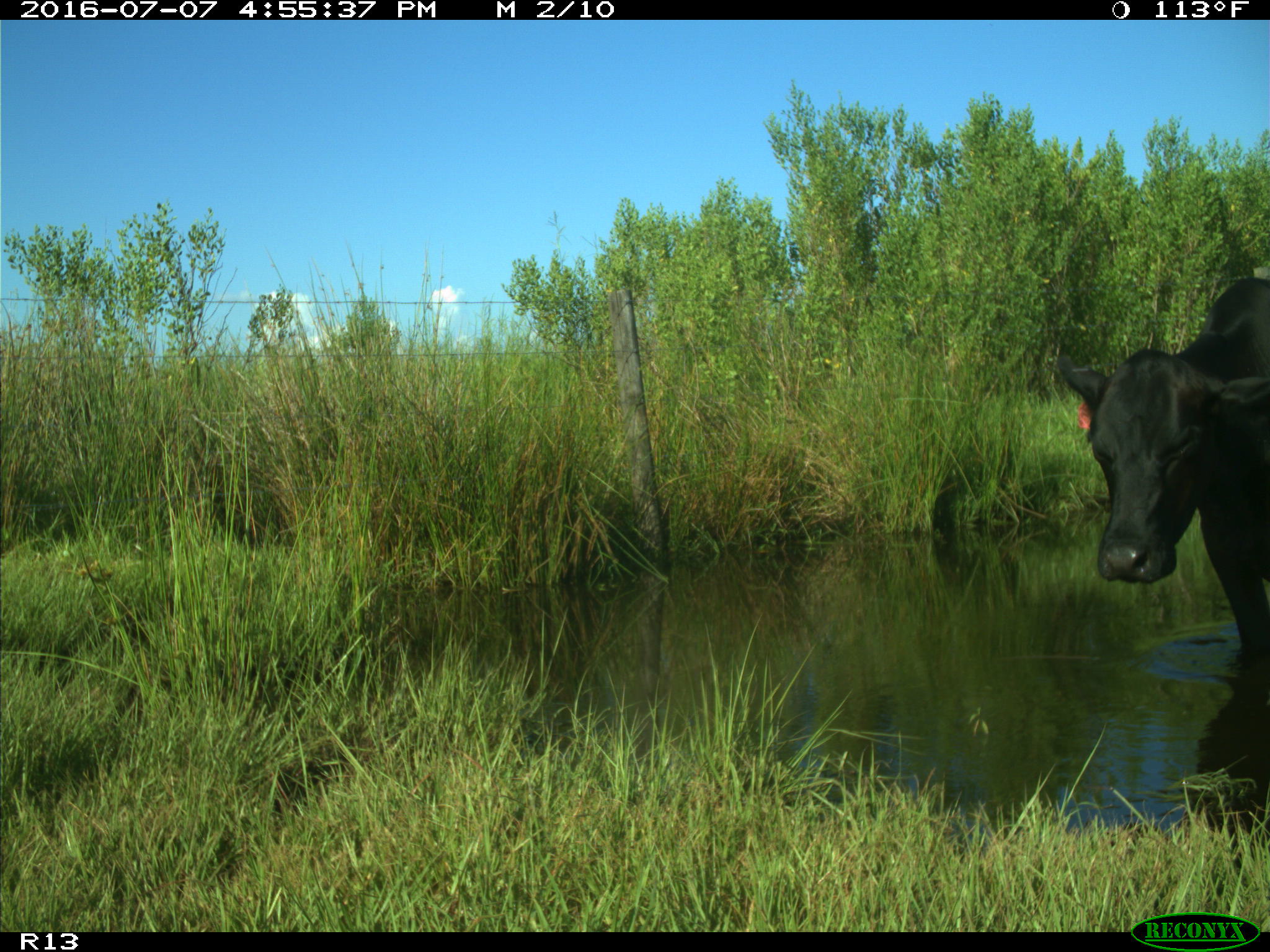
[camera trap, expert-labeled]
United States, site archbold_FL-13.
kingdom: Animalia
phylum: Chordata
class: Mammalia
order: Artiodactyla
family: Bovidae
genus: Bos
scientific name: Bos taurus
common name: domestic cow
Bos taurus (domestic cow).